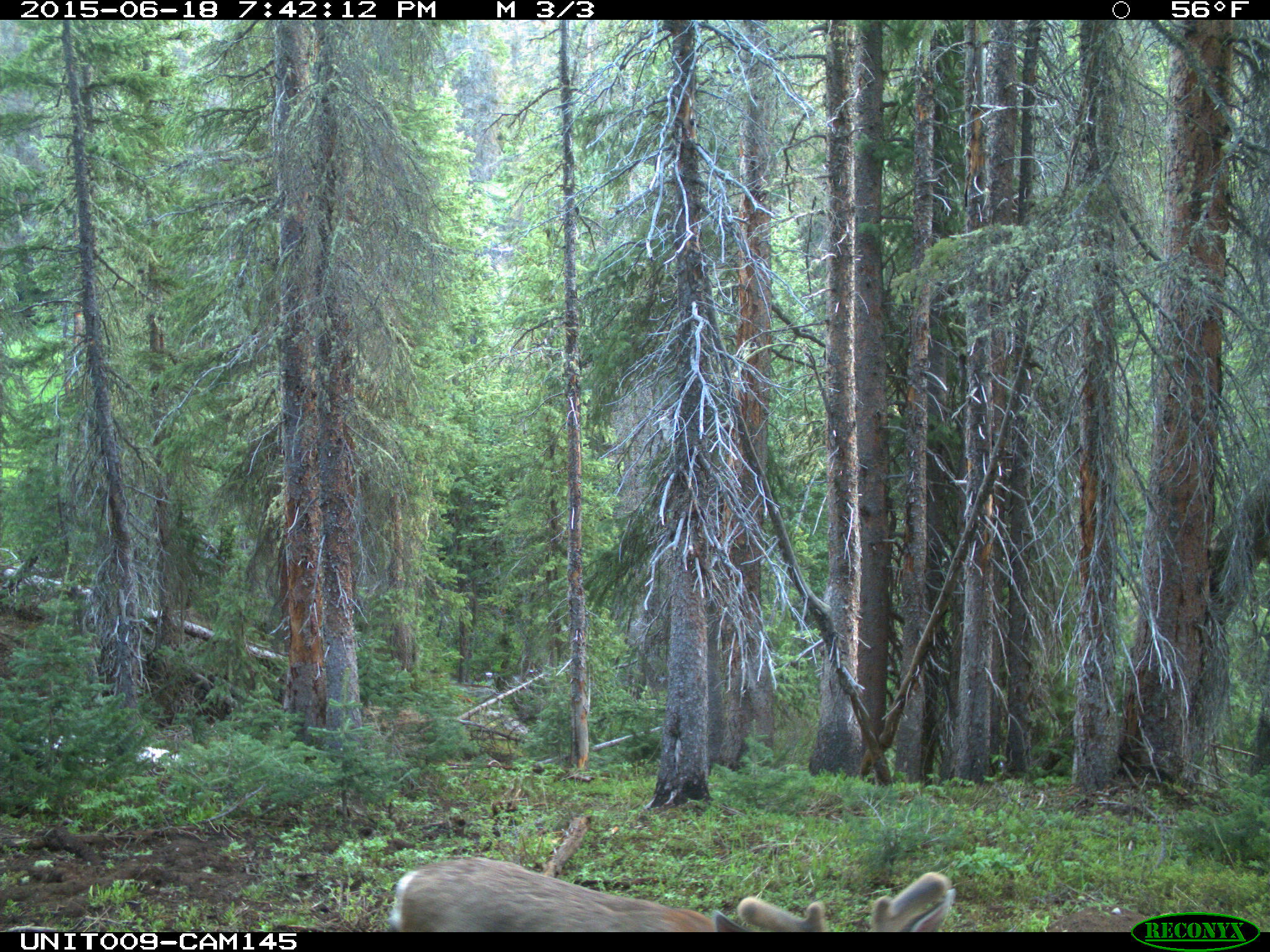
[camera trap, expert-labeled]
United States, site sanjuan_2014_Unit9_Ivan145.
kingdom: Animalia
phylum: Chordata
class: Mammalia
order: Artiodactyla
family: Cervidae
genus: Odocoileus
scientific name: Odocoileus hemionus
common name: mule deer